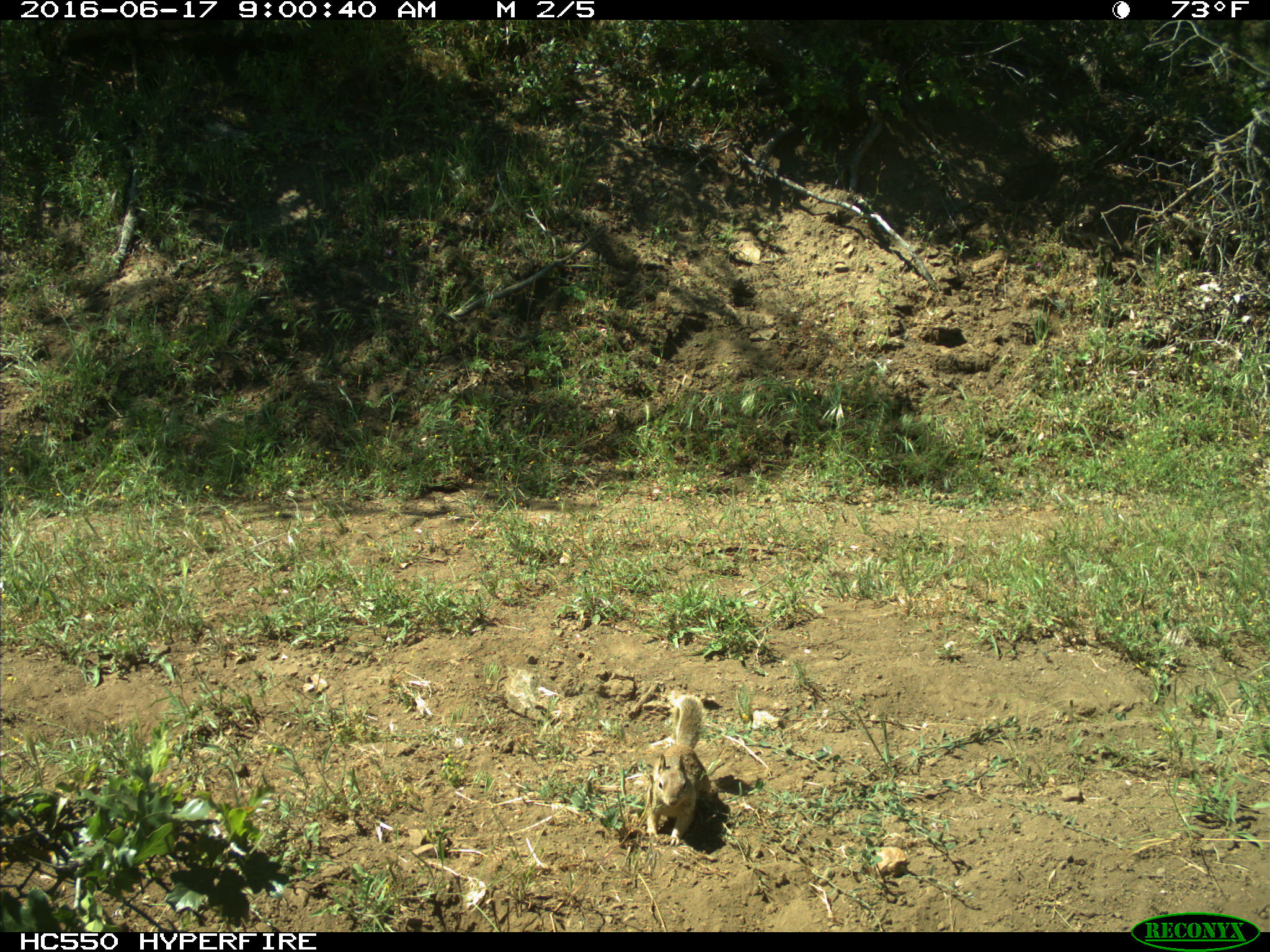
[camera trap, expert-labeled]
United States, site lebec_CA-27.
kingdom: Animalia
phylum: Chordata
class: Mammalia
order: Rodentia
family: Sciuridae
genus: Otospermophilus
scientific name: Otospermophilus beecheyi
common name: california ground squirrel